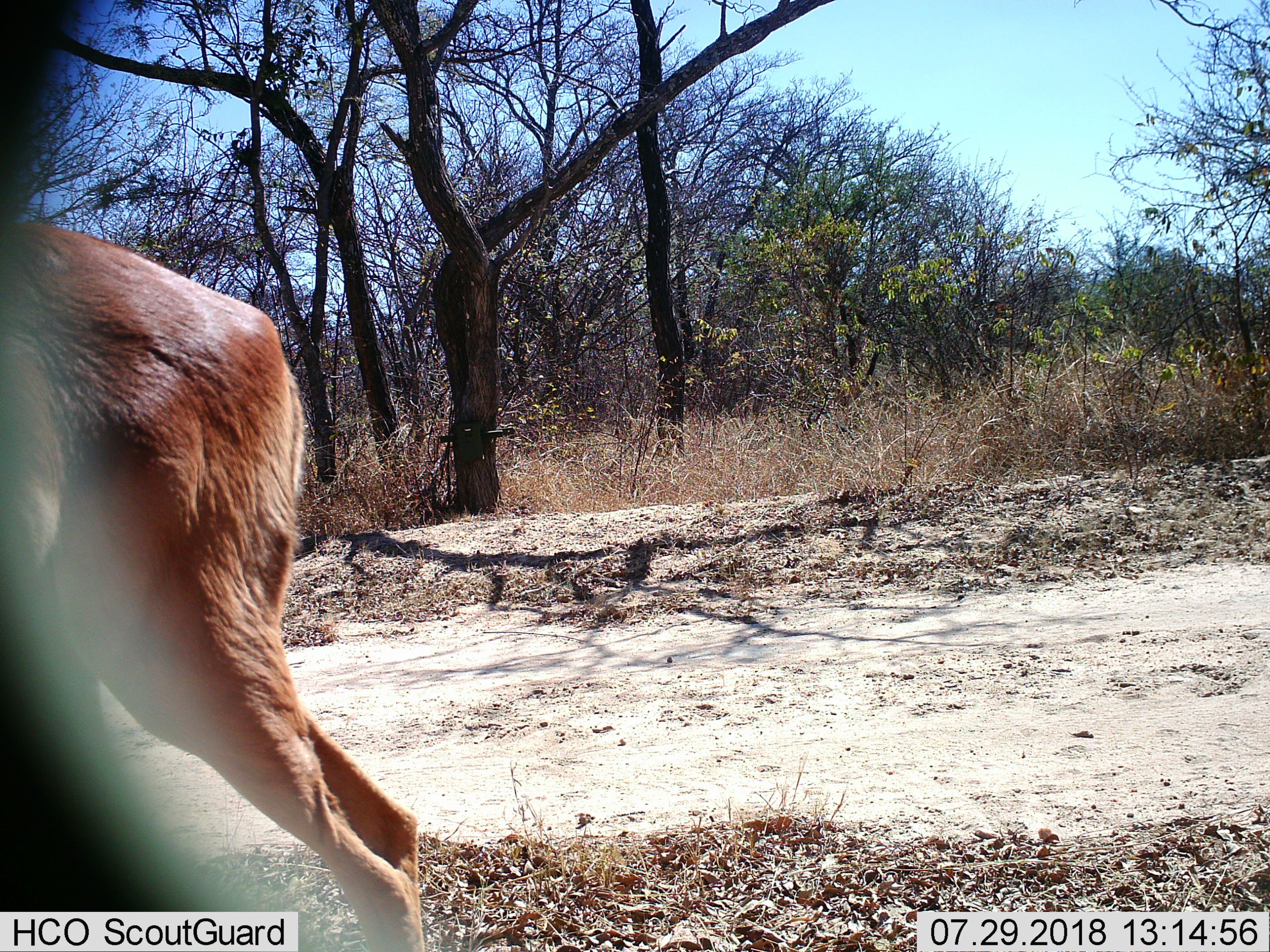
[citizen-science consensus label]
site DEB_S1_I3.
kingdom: Animalia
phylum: Chordata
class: Mammalia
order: Artiodactyla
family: Bovidae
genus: Aepyceros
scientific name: Aepyceros melampus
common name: impala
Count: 1.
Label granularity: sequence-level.